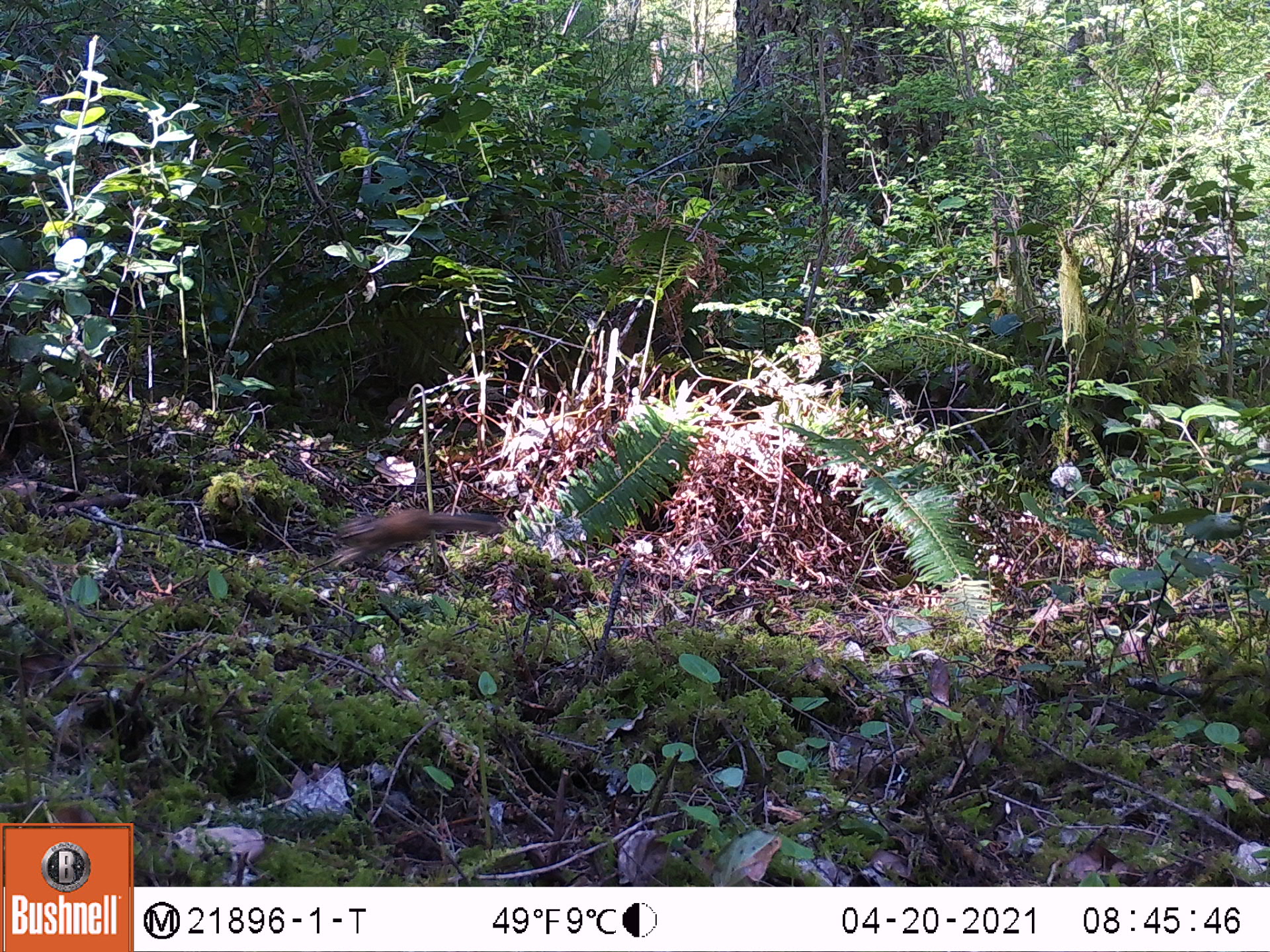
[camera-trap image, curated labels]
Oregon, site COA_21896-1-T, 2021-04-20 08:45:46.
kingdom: Animalia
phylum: Chordata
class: Mammalia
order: Rodentia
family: Sciuridae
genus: Neotamias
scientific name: Neotamias townsendii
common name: townsend's chipmunk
Townsend's chipmunk (Neotamias townsendii).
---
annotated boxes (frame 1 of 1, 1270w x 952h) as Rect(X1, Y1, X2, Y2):
townsend's chipmunk: Rect(336, 495, 500, 559)